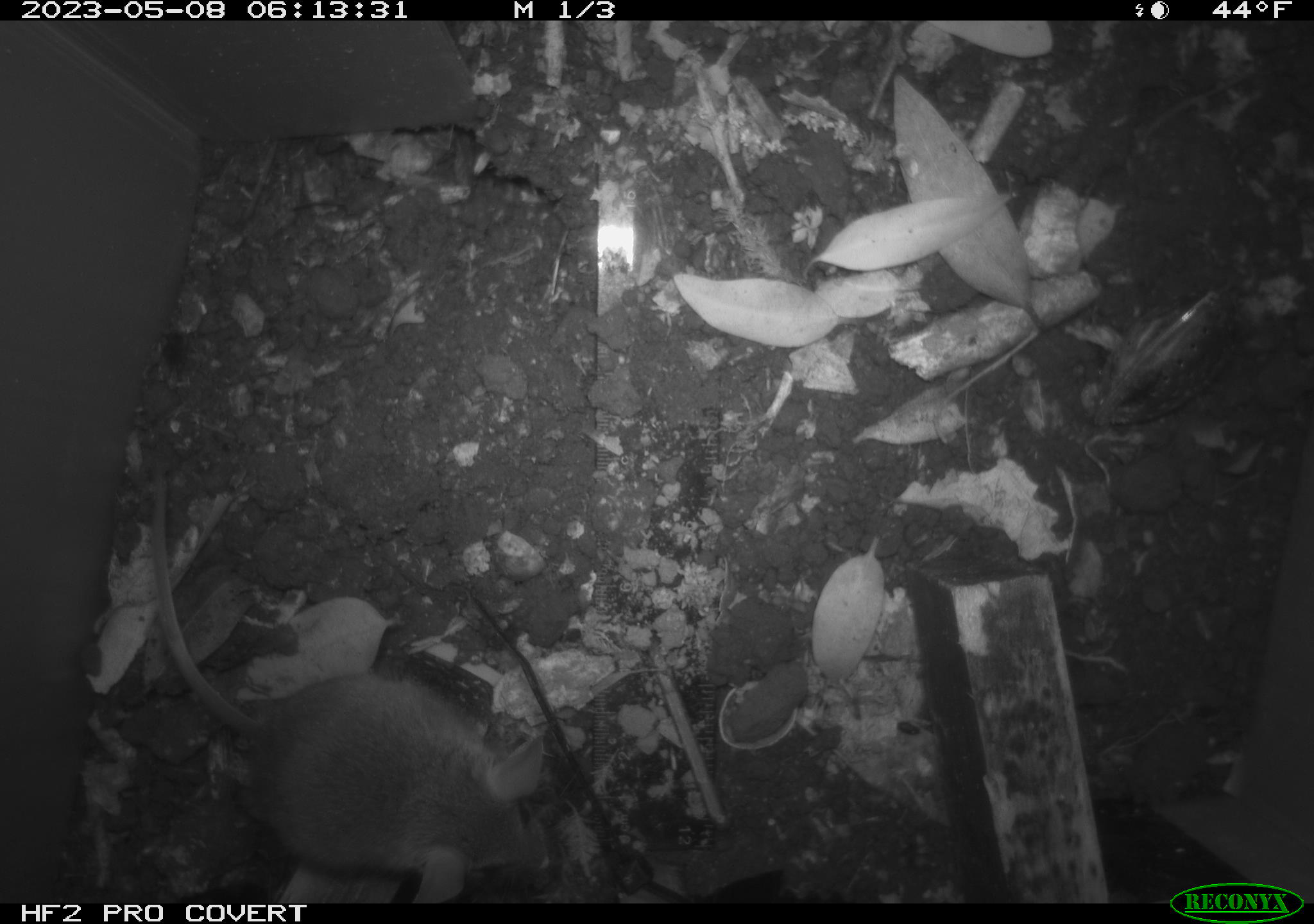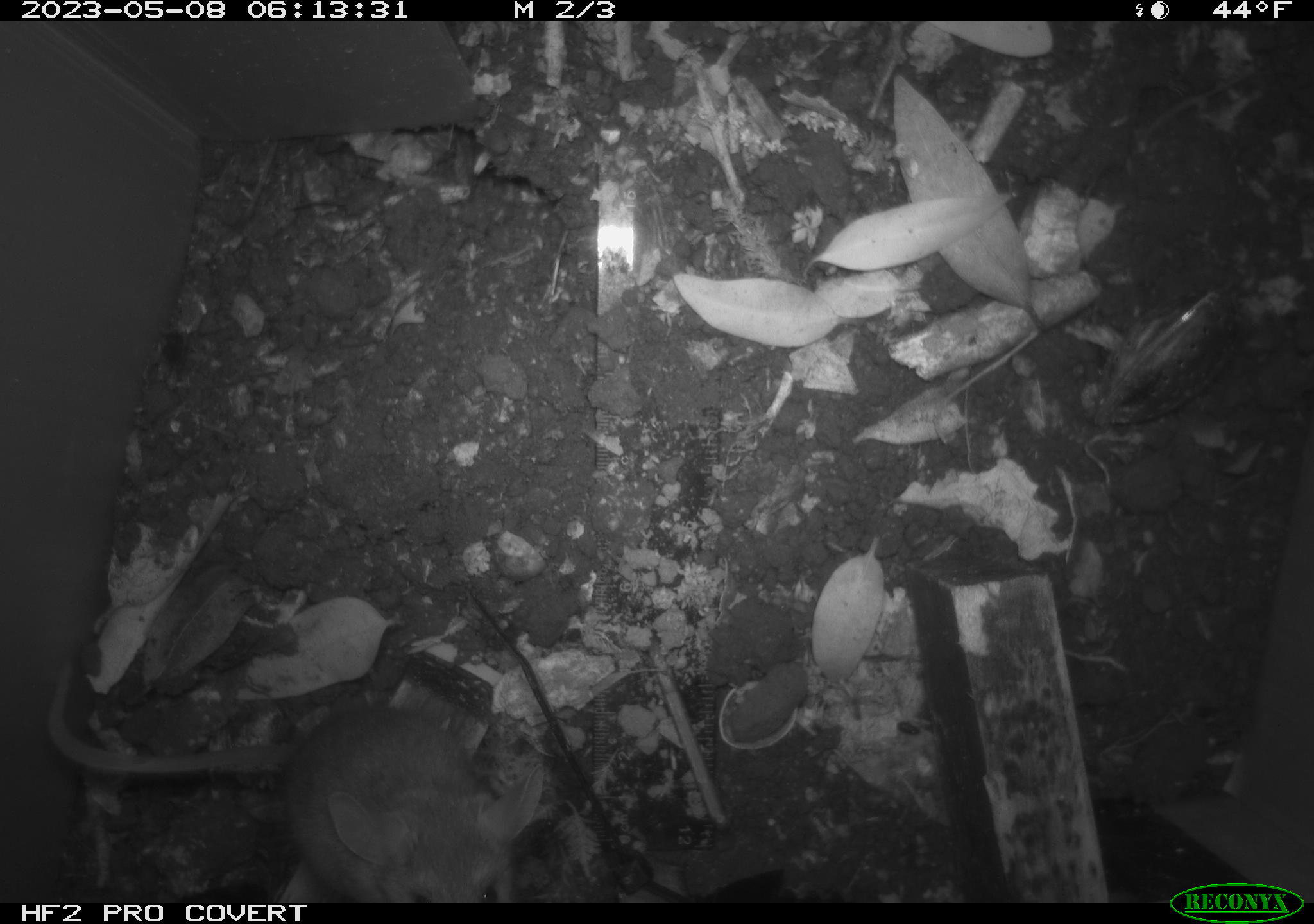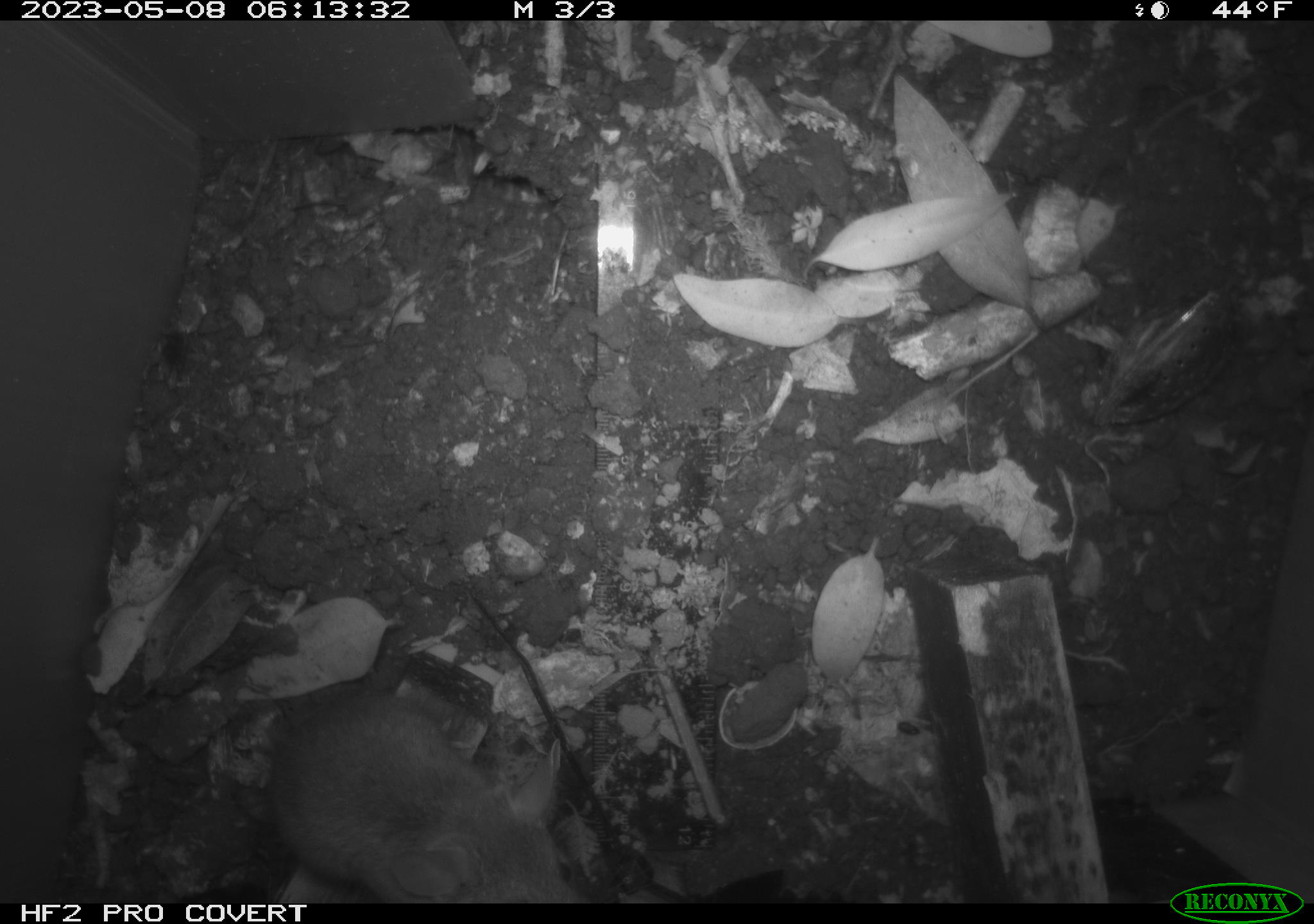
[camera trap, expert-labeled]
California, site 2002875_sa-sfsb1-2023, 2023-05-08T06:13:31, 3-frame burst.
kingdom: Animalia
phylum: Chordata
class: Mammalia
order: Rodentia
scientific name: Rodentia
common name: mouse species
Mouse species (Rodentia).